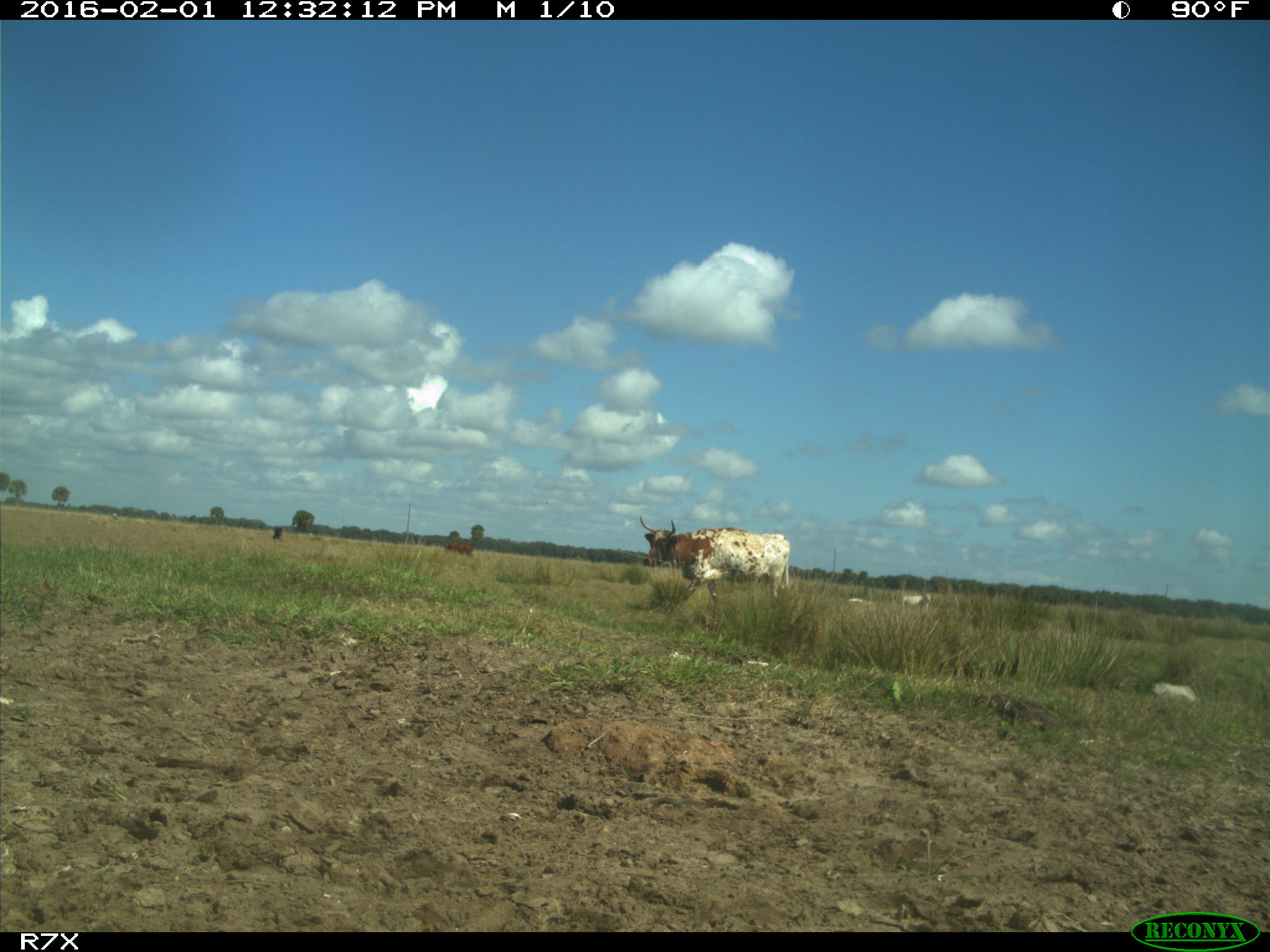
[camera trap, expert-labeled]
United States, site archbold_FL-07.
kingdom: Animalia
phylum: Chordata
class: Mammalia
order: Artiodactyla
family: Bovidae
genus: Bos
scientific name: Bos taurus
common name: domestic cow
Bos taurus (domestic cow).